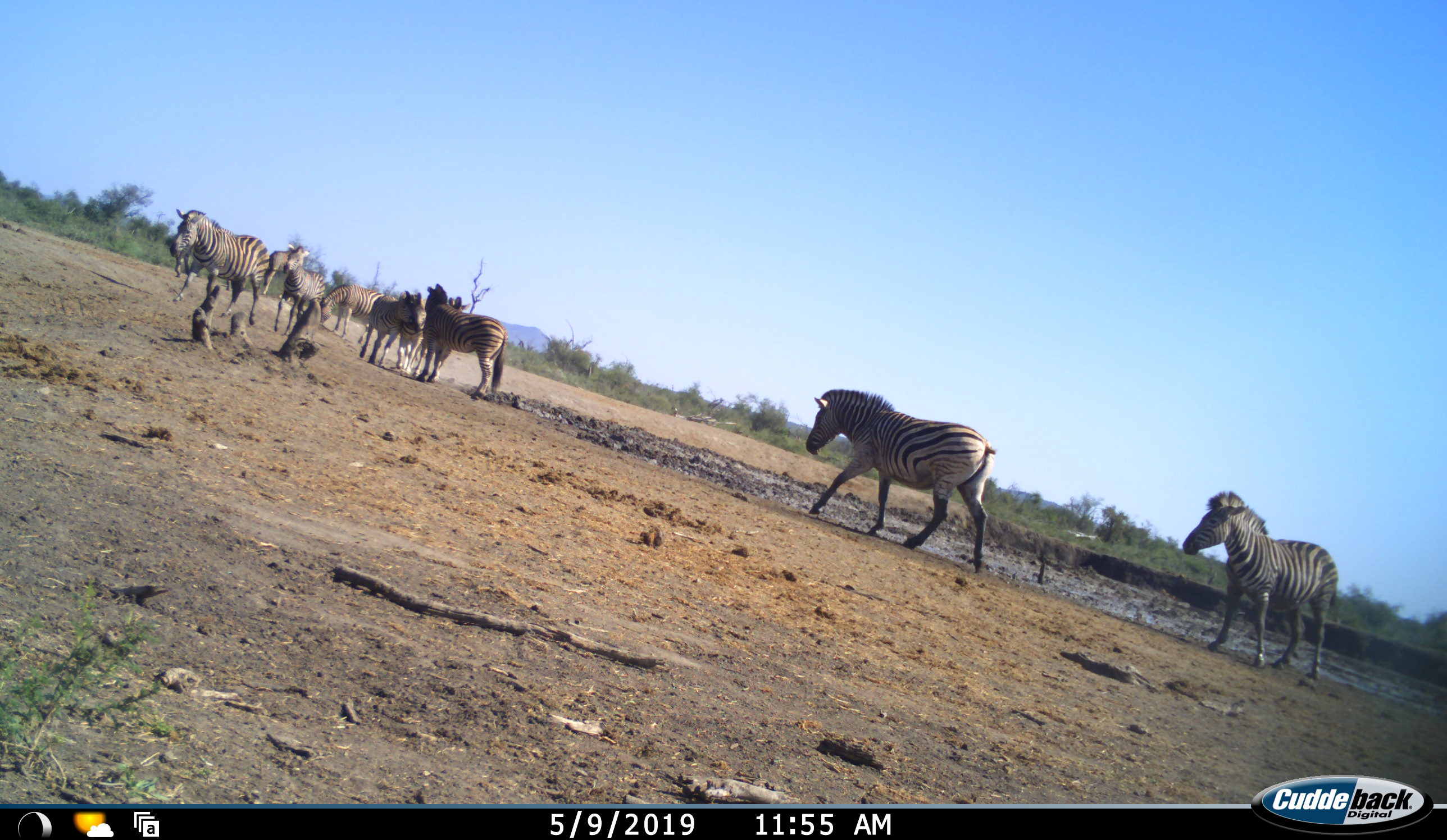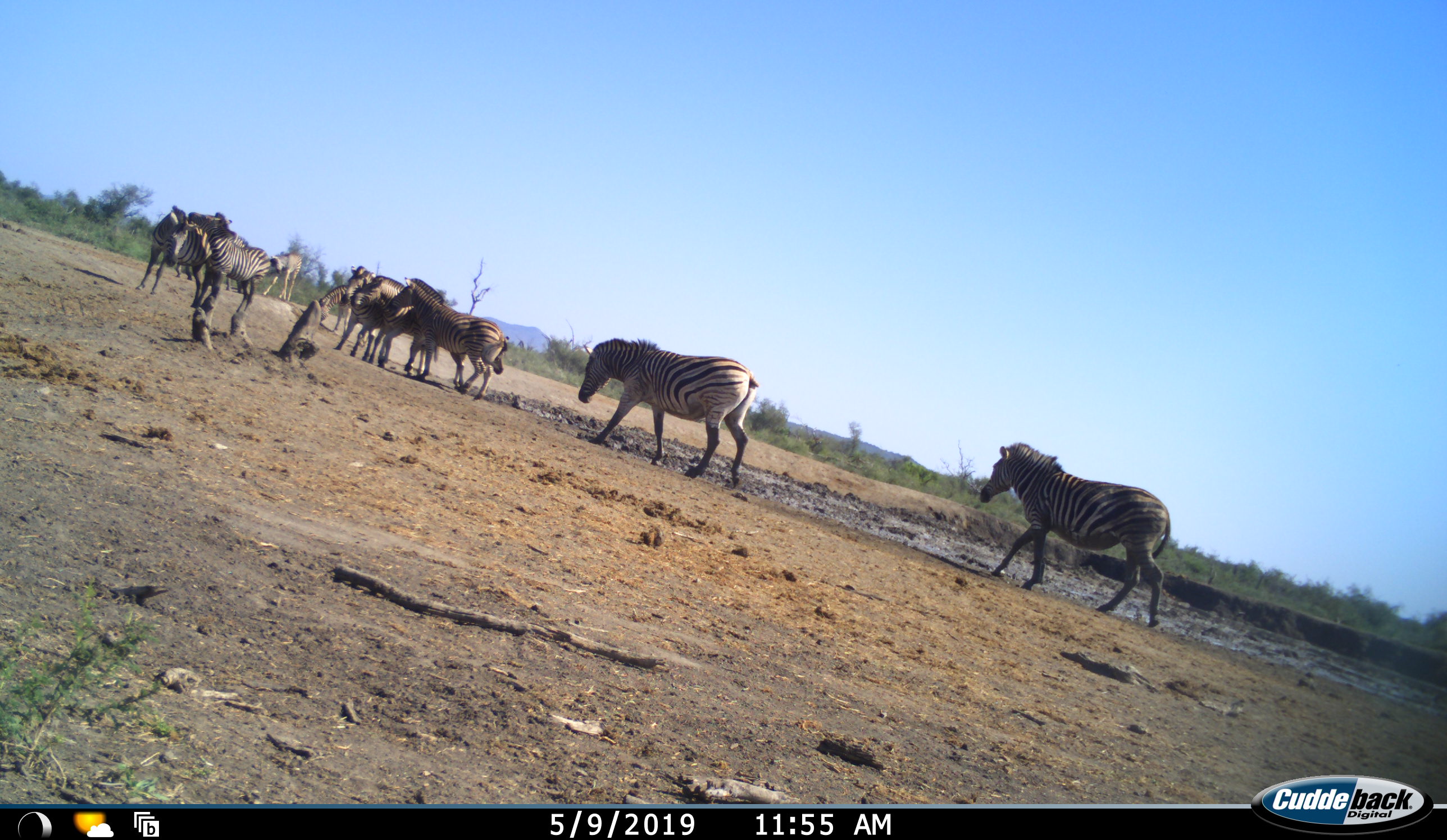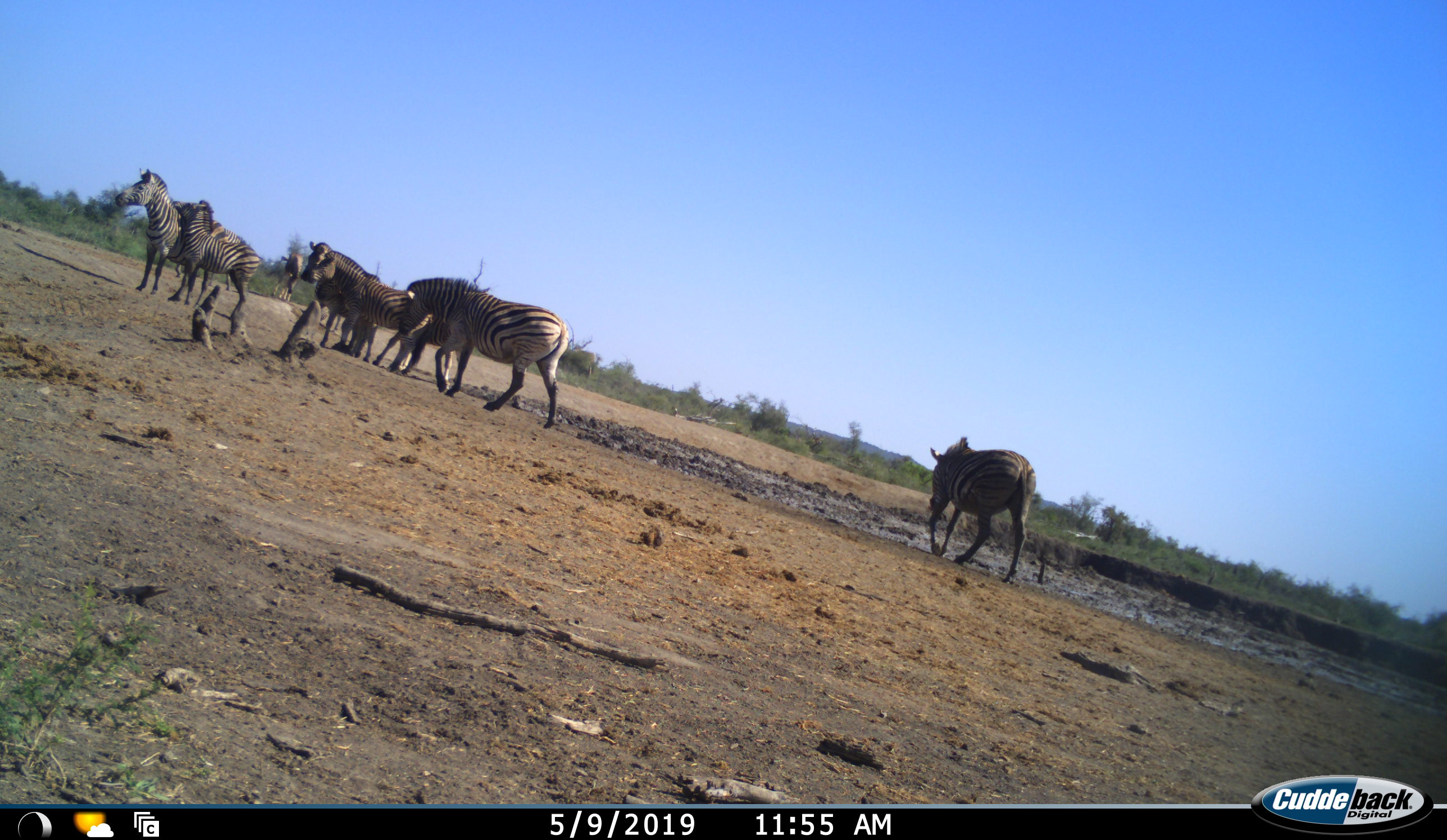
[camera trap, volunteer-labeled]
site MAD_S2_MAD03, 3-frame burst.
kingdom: Animalia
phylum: Chordata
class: Mammalia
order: Perissodactyla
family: Equidae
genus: Equus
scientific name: Equus quagga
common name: plains zebra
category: zebraplains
Zebraplains (plains zebra) (Equus quagga), count 9. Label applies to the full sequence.